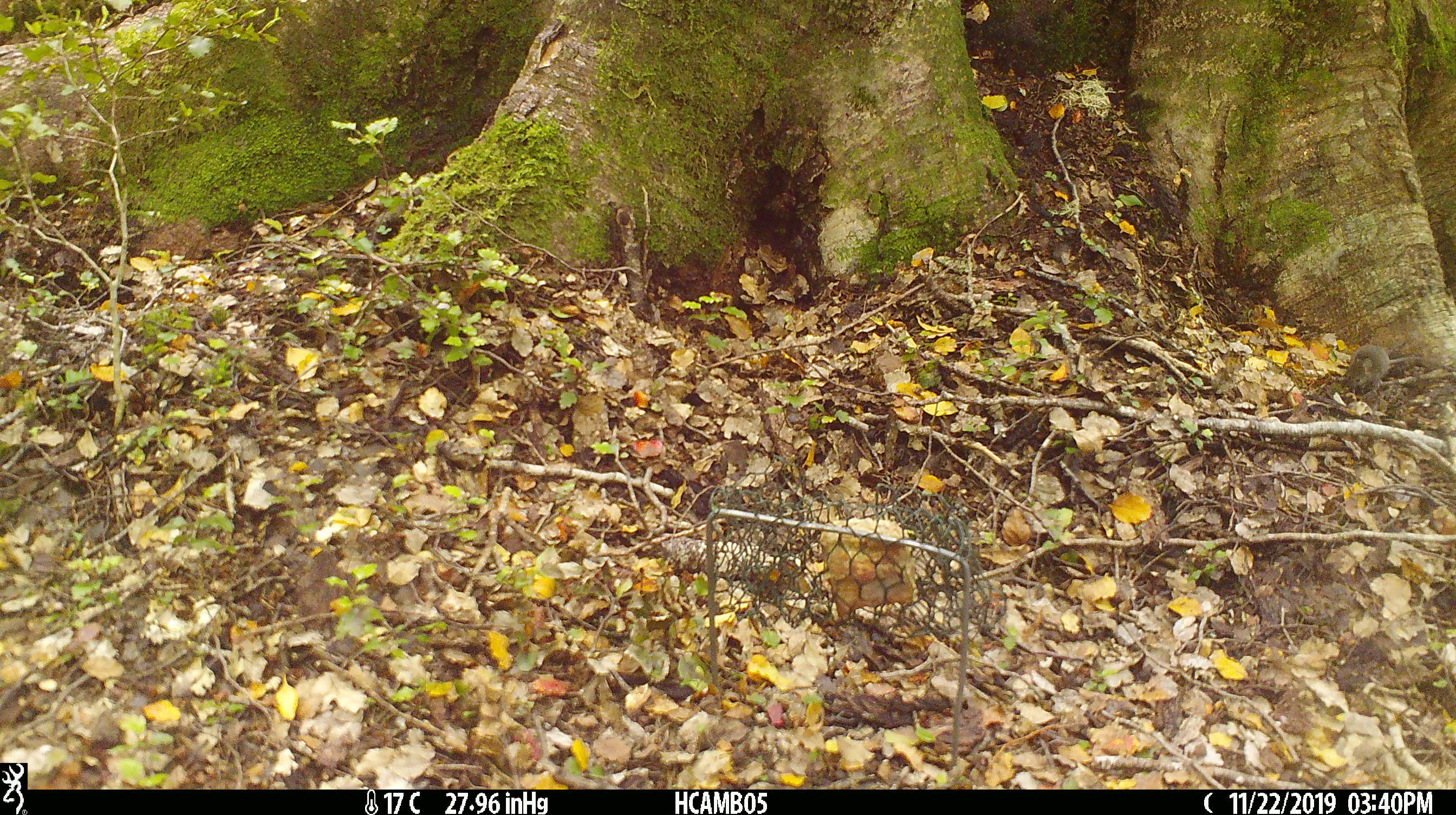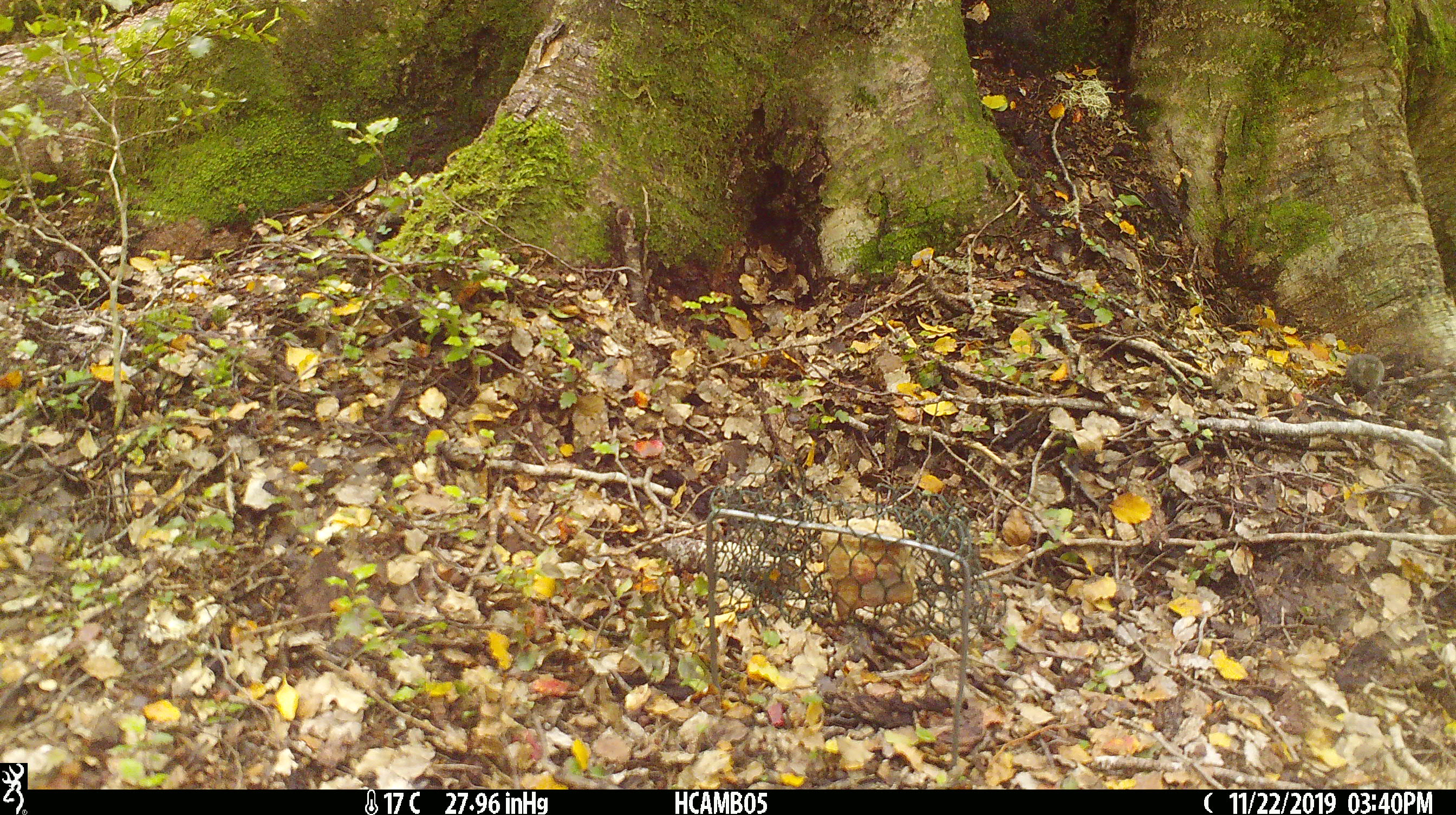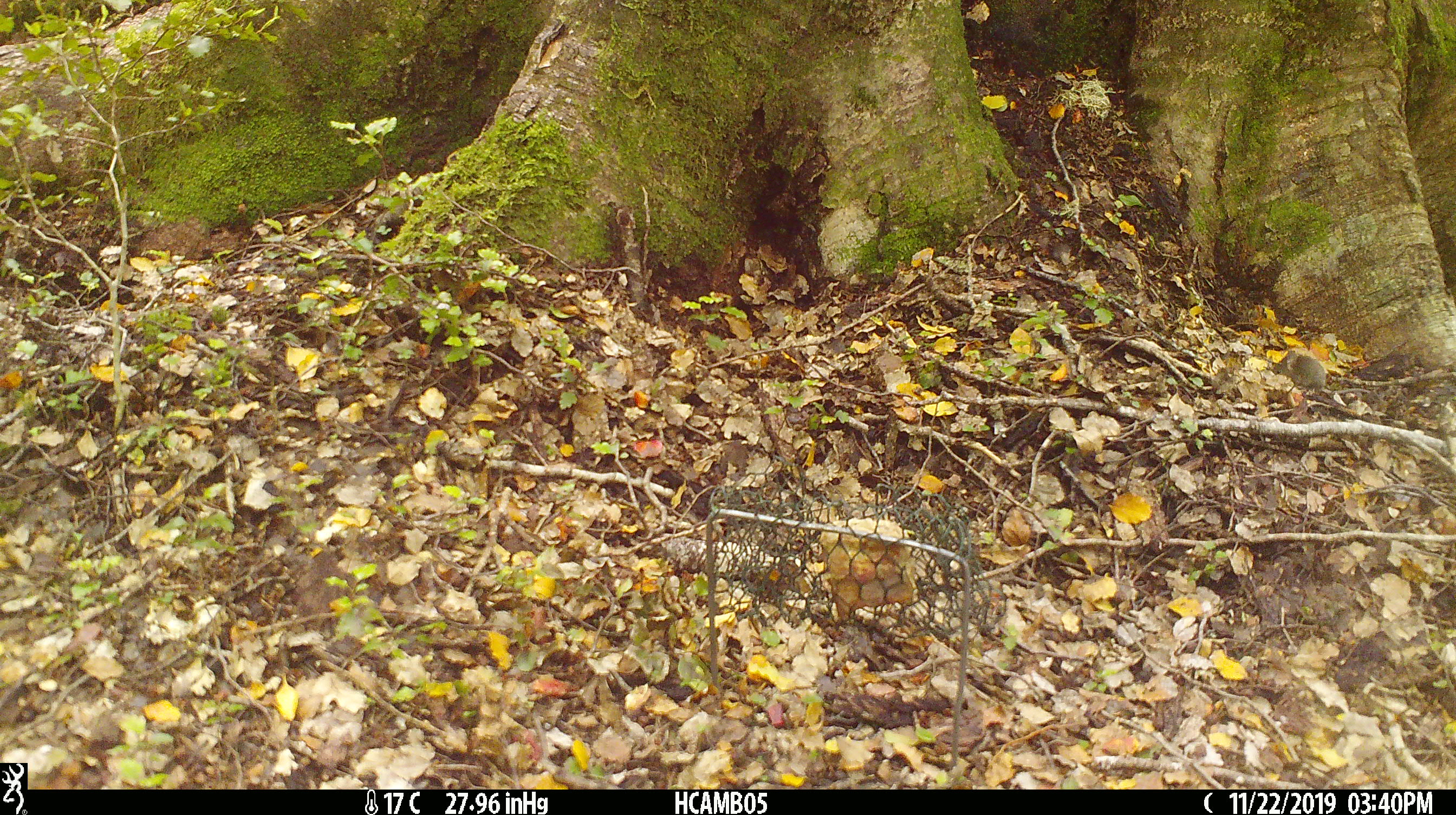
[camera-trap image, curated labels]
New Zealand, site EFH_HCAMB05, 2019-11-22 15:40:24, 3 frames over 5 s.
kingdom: Animalia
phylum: Chordata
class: Mammalia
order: Rodentia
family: Muridae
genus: Mus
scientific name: Mus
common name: mouse